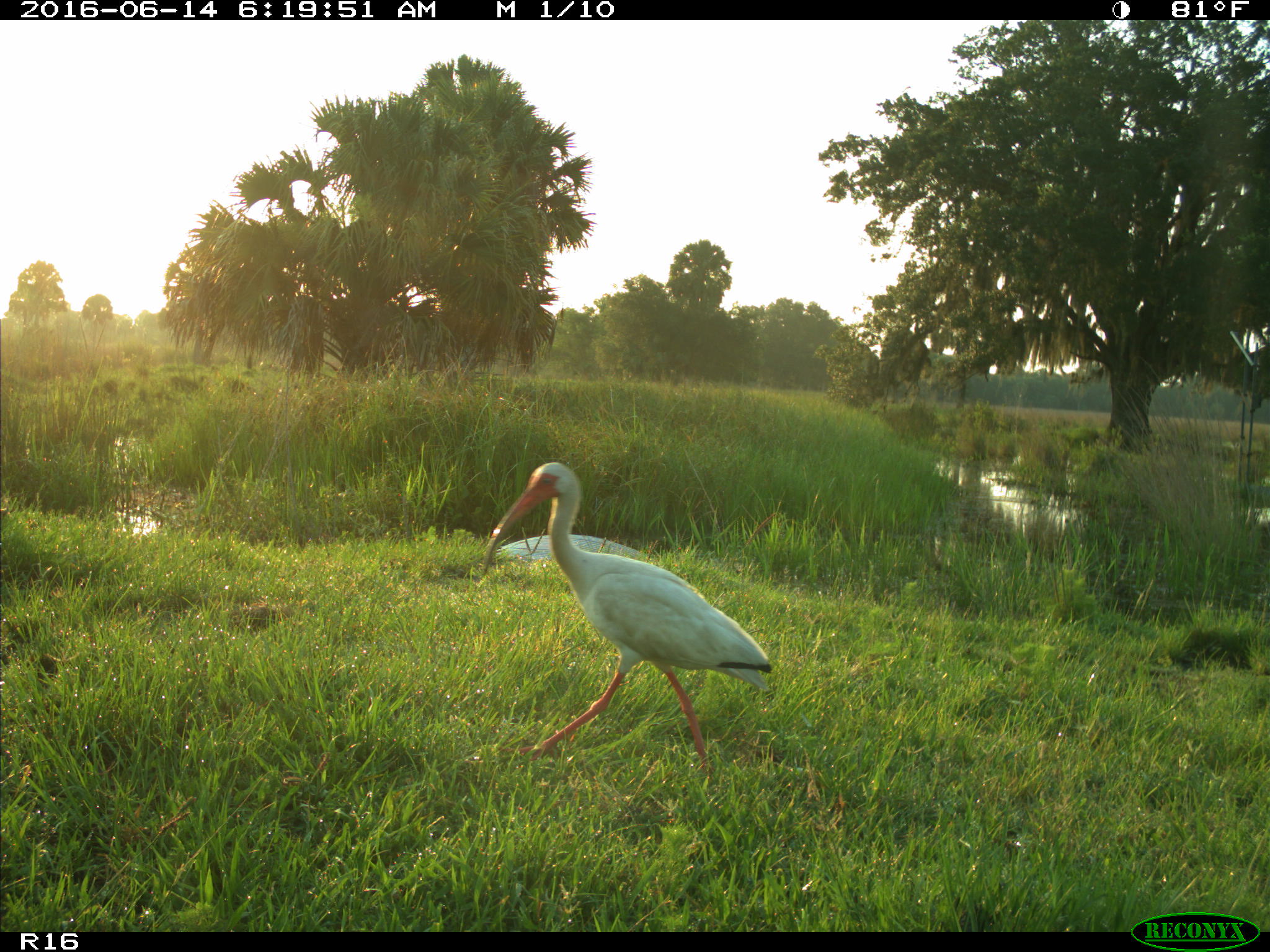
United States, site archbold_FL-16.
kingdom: Animalia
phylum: Chordata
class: Aves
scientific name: Aves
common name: birds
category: unidentified bird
Unidentified bird (birds) (Aves).